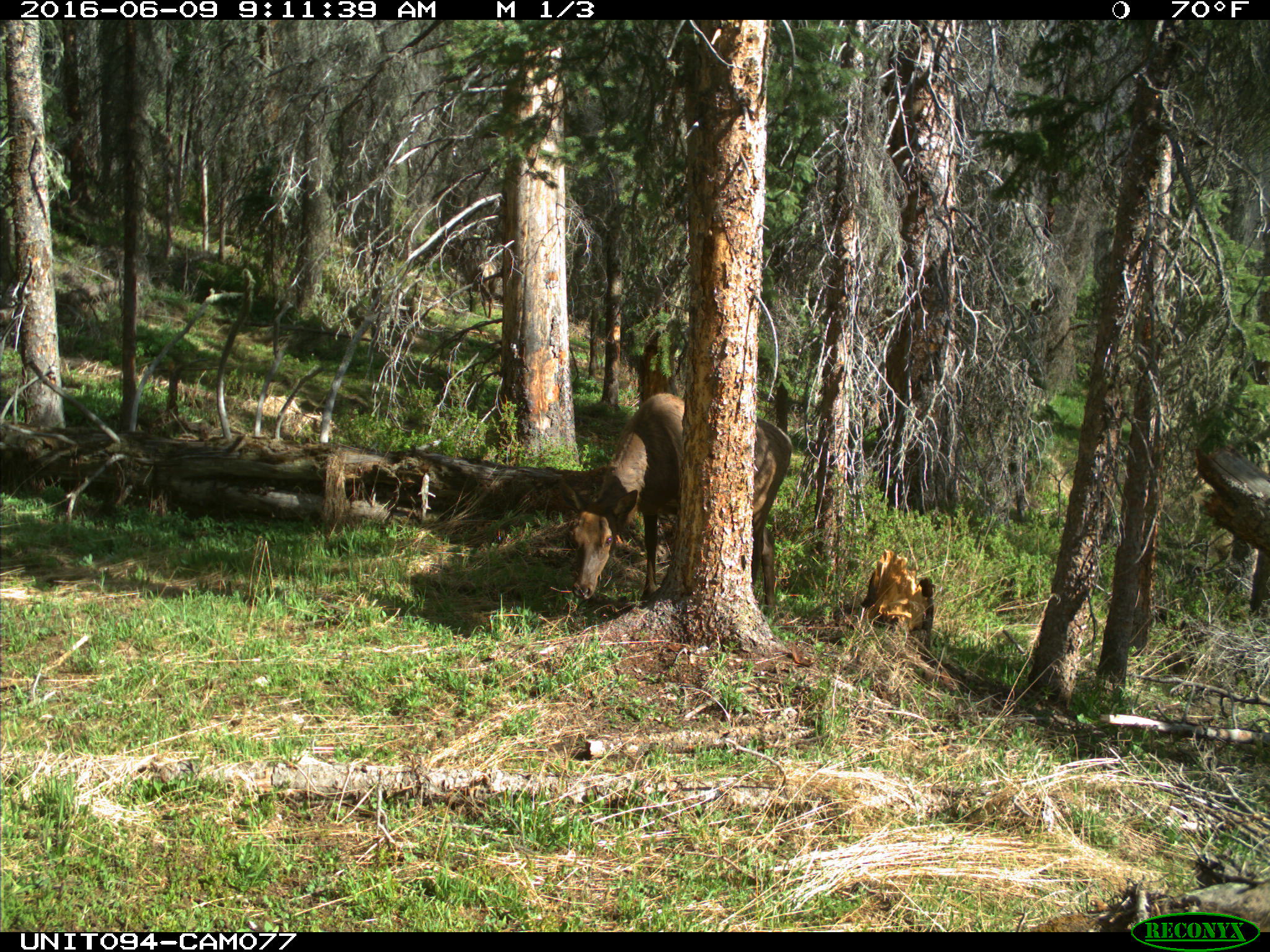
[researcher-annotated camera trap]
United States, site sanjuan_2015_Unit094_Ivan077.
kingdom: Animalia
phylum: Chordata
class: Mammalia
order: Artiodactyla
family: Cervidae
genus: Cervus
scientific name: Cervus elaphus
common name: red deer